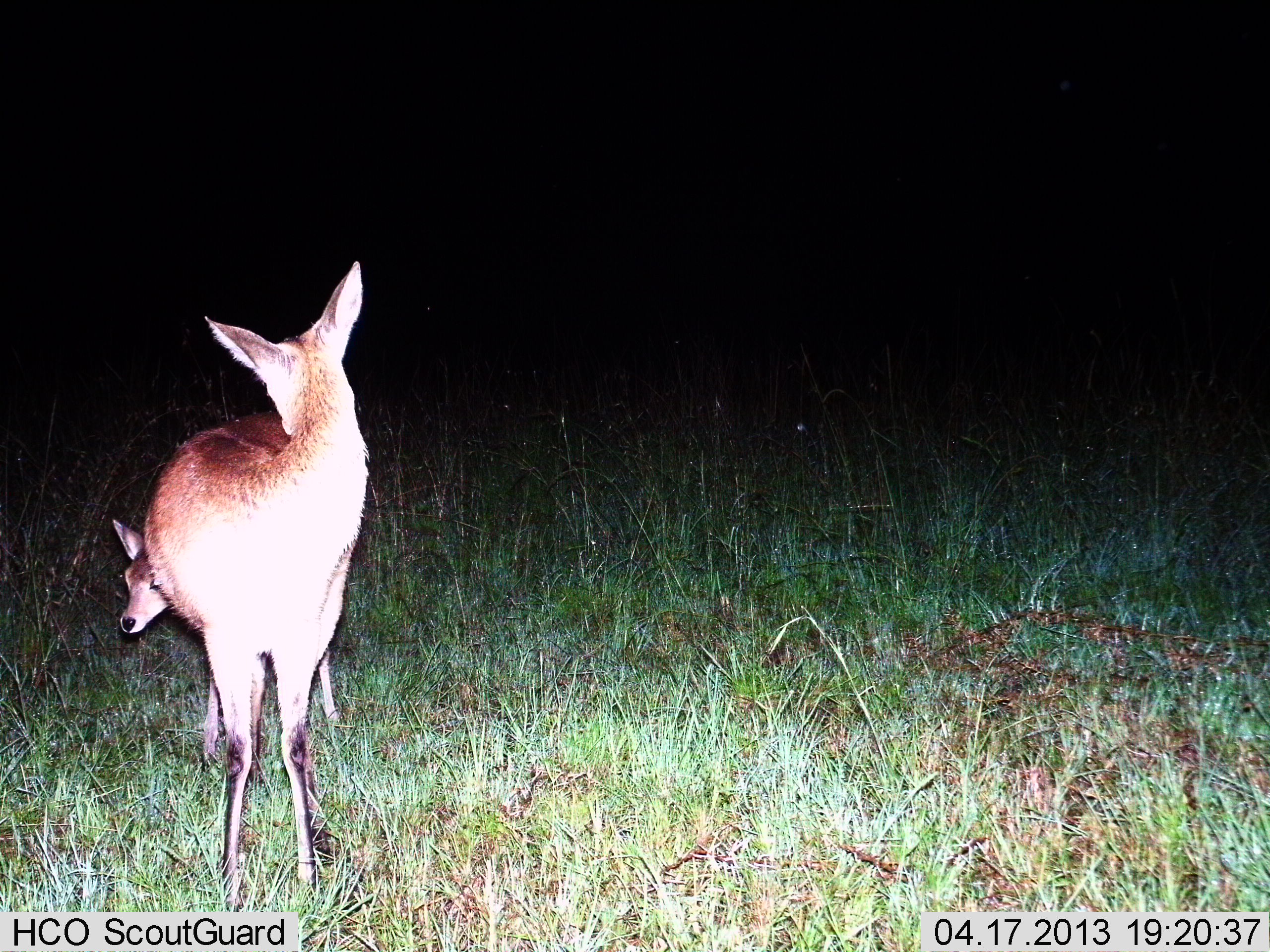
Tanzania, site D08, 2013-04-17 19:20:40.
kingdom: Animalia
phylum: Chordata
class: Mammalia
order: Artiodactyla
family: Bovidae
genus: Redunca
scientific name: Redunca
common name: reedbuck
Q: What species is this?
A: Reedbuck (Redunca).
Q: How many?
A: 2.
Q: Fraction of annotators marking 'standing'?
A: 90%.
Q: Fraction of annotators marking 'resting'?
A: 0%.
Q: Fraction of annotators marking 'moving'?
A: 0%.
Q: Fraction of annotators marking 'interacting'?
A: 10%.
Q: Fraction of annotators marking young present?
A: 80%.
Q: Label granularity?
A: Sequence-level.